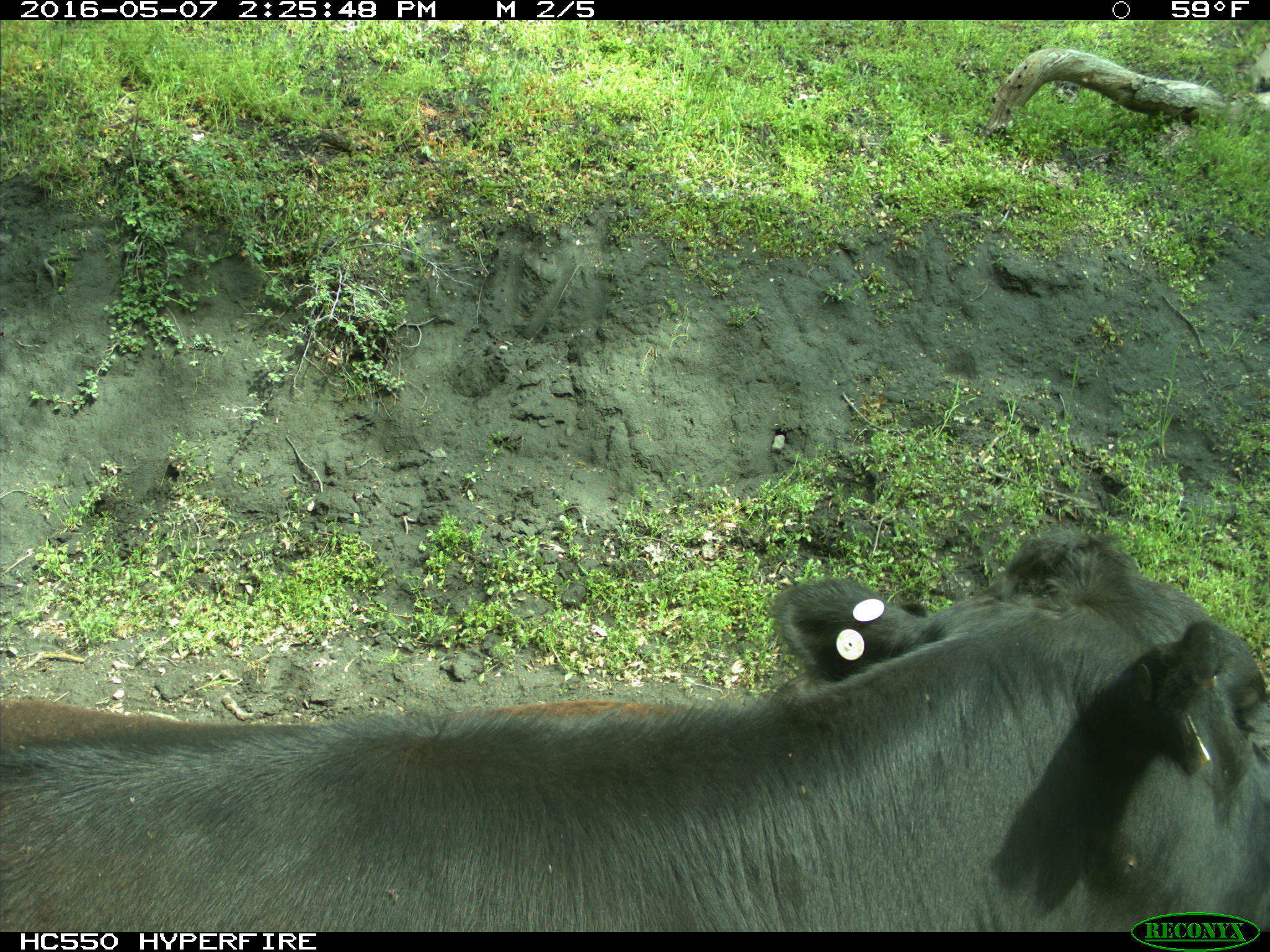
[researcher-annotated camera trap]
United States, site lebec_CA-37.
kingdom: Animalia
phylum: Chordata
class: Mammalia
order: Artiodactyla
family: Bovidae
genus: Bos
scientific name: Bos taurus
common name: domestic cow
Bos taurus (domestic cow).